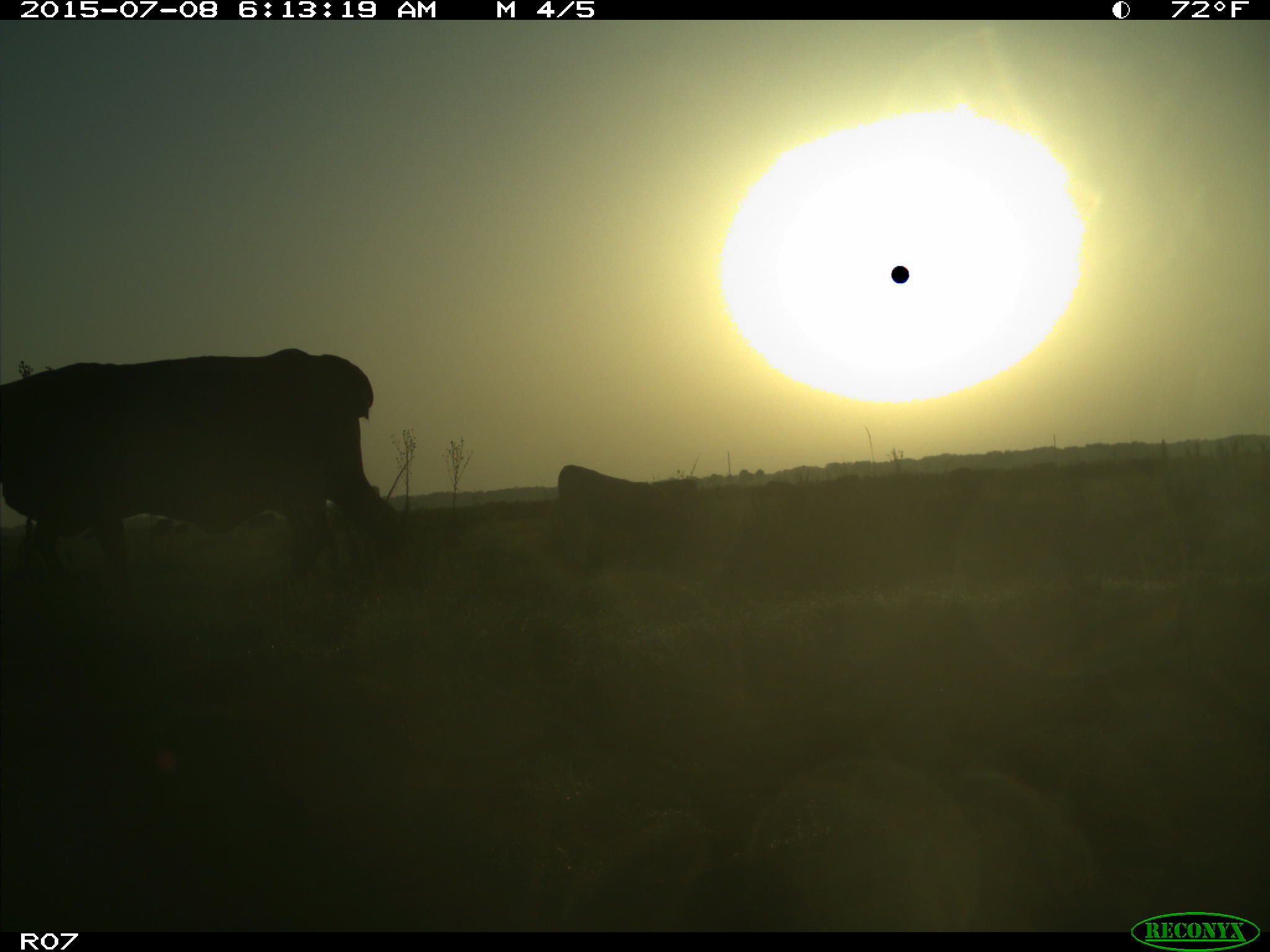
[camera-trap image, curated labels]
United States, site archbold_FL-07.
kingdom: Animalia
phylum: Chordata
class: Mammalia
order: Artiodactyla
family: Bovidae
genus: Bos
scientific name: Bos taurus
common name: domestic cow